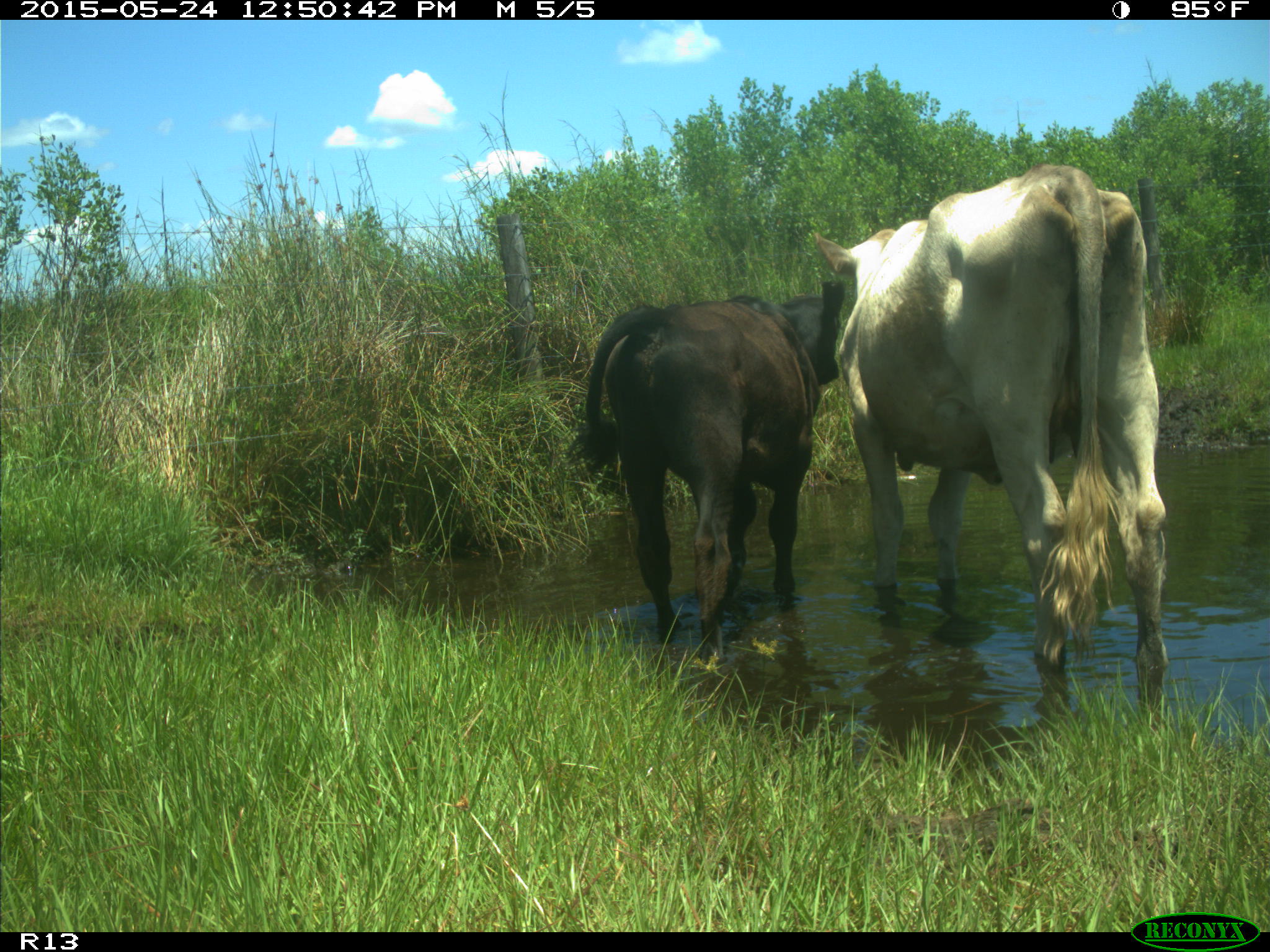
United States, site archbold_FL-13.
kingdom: Animalia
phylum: Chordata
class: Mammalia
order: Artiodactyla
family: Bovidae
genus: Bos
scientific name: Bos taurus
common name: domestic cow